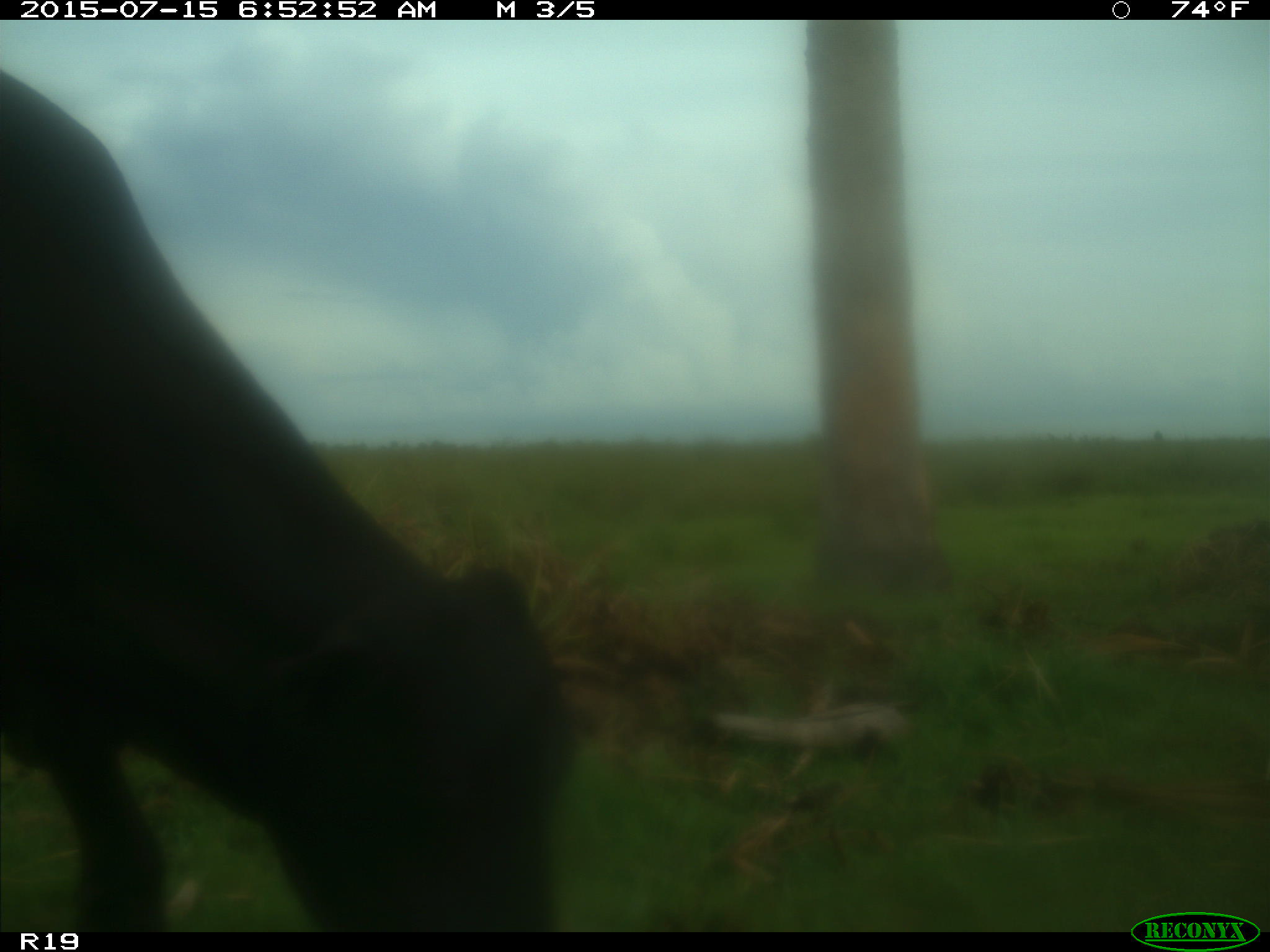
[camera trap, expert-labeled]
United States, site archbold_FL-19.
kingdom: Animalia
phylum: Chordata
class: Mammalia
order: Artiodactyla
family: Bovidae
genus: Bos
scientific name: Bos taurus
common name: domestic cow